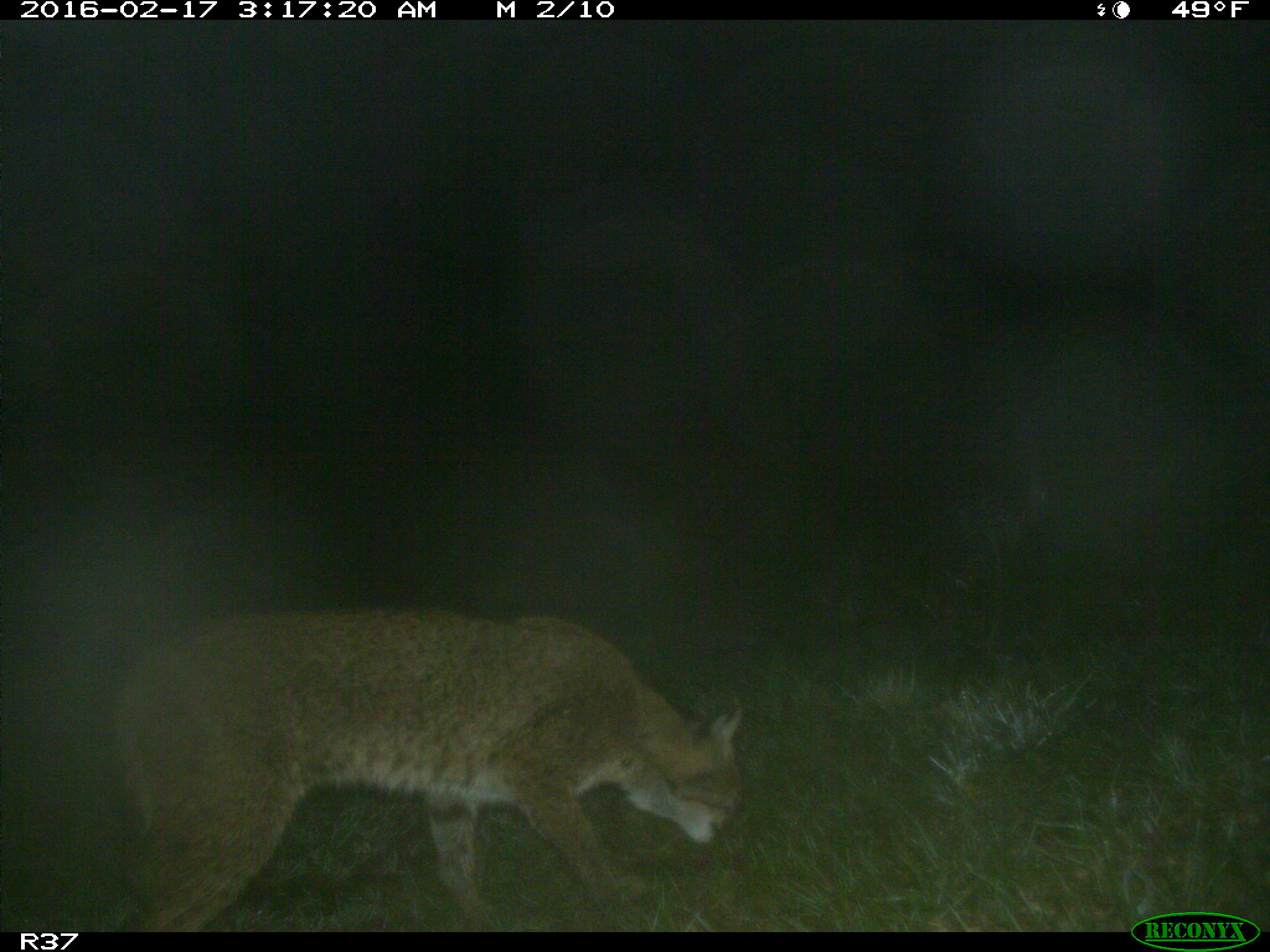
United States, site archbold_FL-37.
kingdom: Animalia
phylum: Chordata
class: Mammalia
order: Carnivora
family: Felidae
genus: Lynx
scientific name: Lynx rufus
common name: bobcat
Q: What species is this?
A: Lynx rufus (bobcat).